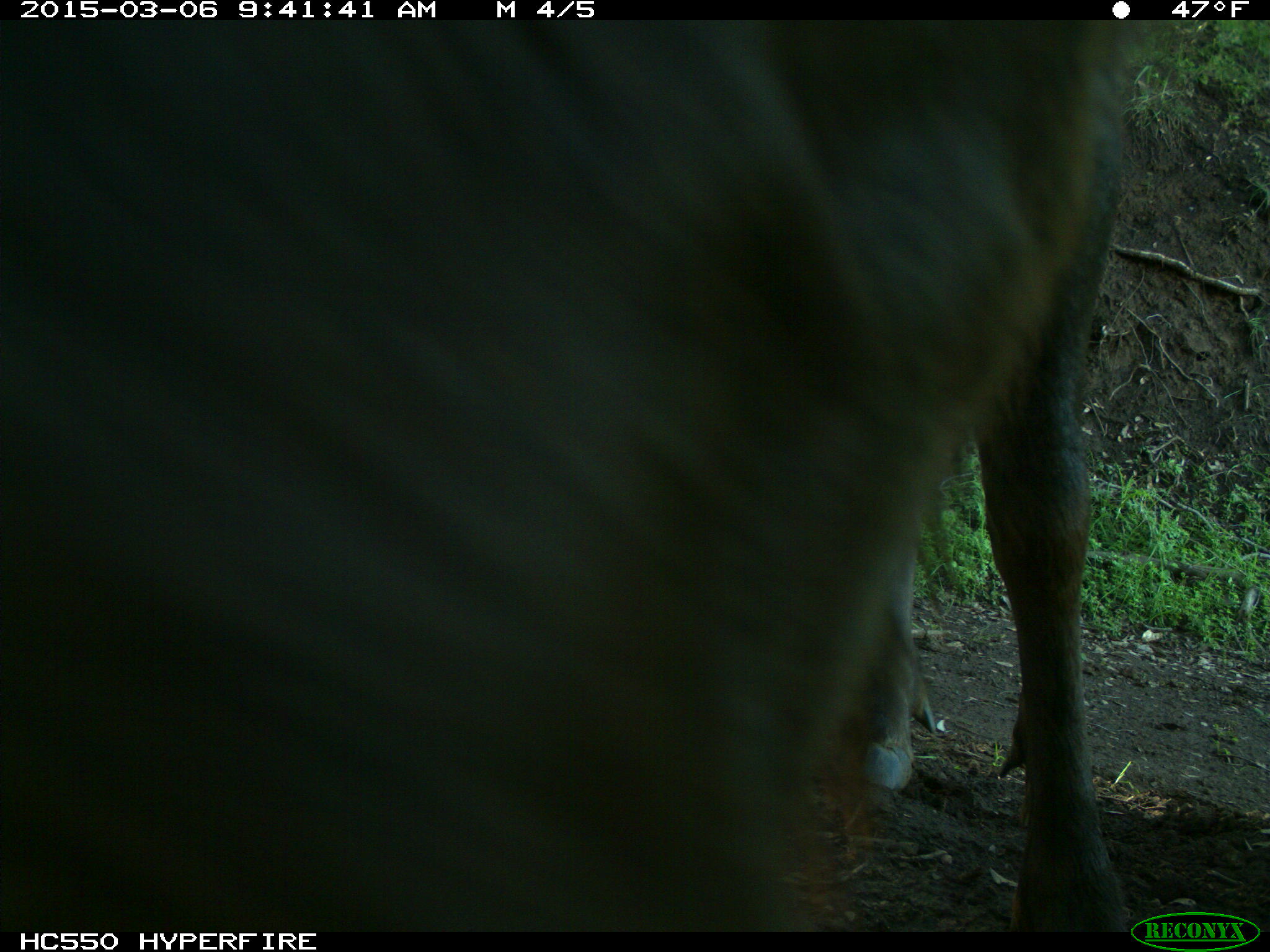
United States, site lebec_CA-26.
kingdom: Animalia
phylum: Chordata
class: Mammalia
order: Artiodactyla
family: Cervidae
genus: Cervus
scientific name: Cervus canadensis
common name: elk